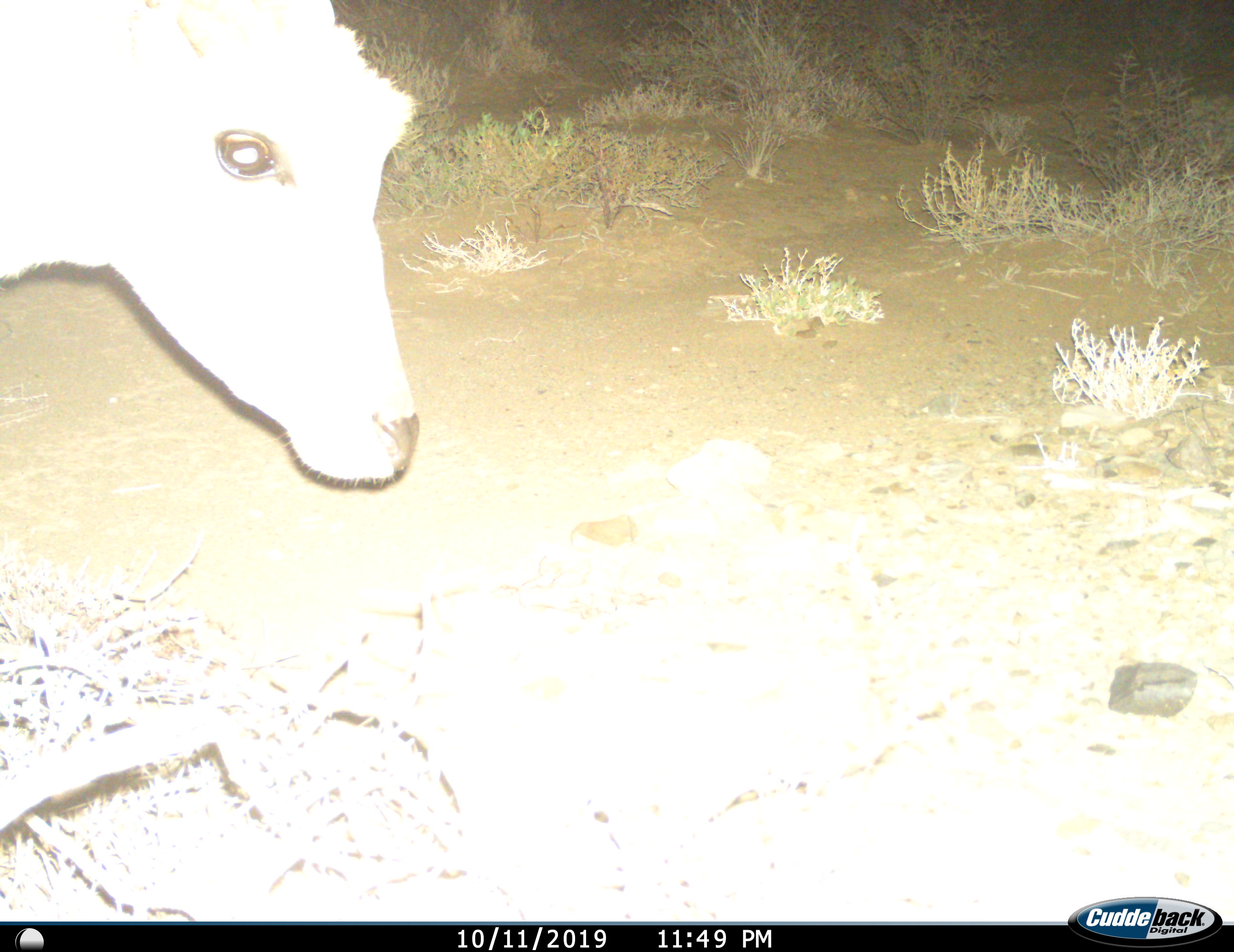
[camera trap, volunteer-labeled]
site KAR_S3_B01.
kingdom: Animalia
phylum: Chordata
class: Mammalia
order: Artiodactyla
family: Bovidae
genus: Tragelaphus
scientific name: Tragelaphus oryx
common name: eland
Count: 1.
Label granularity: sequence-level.